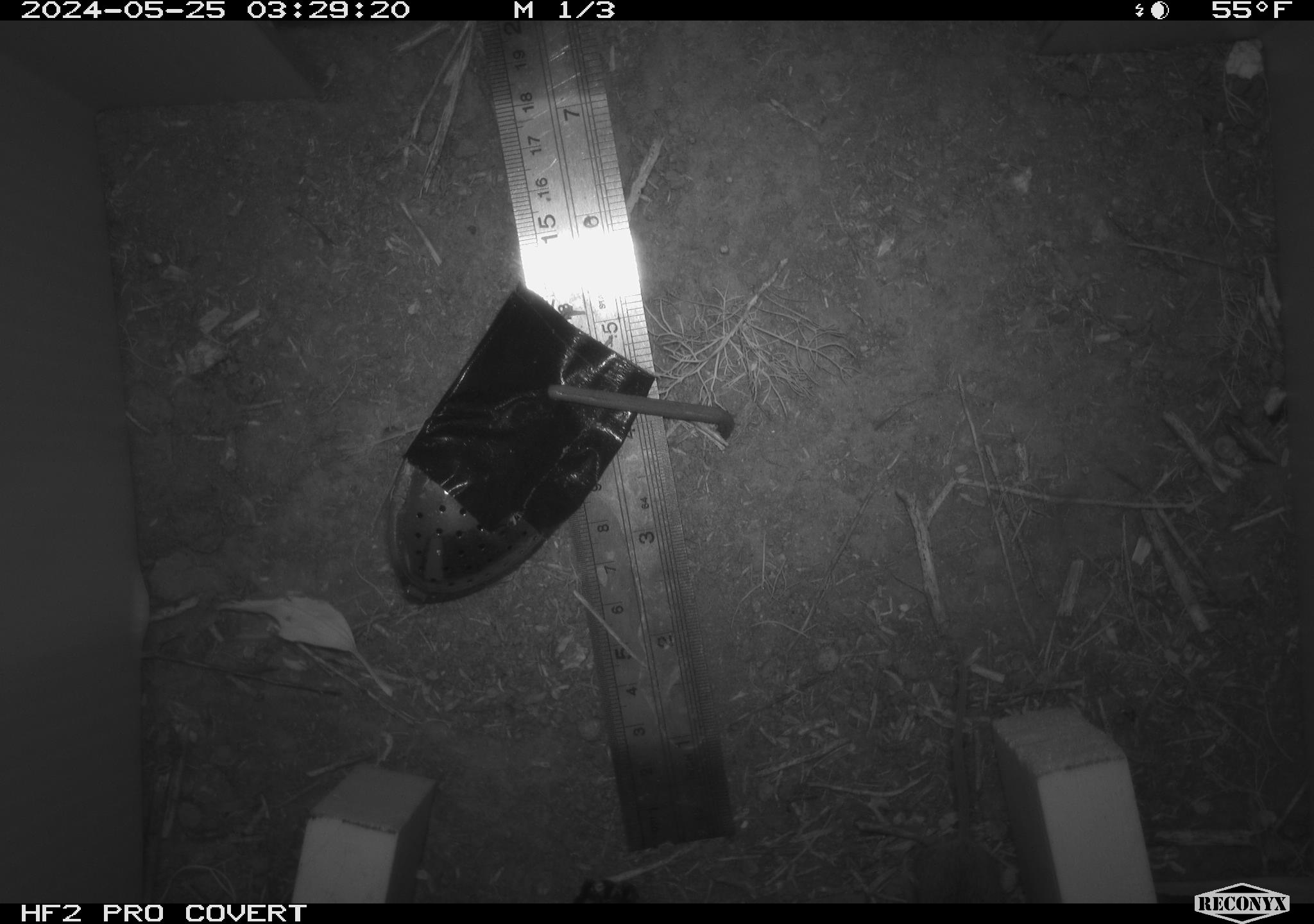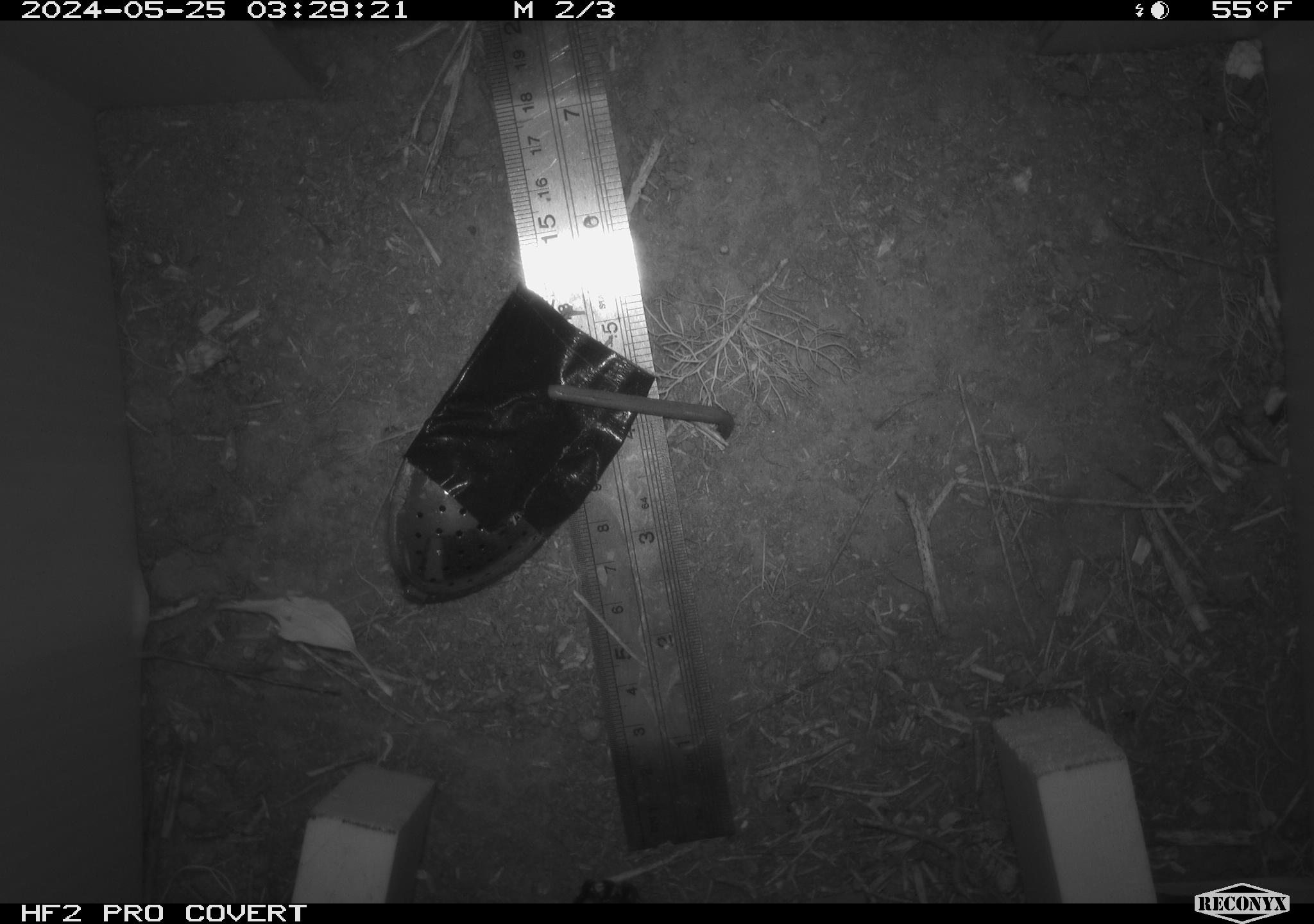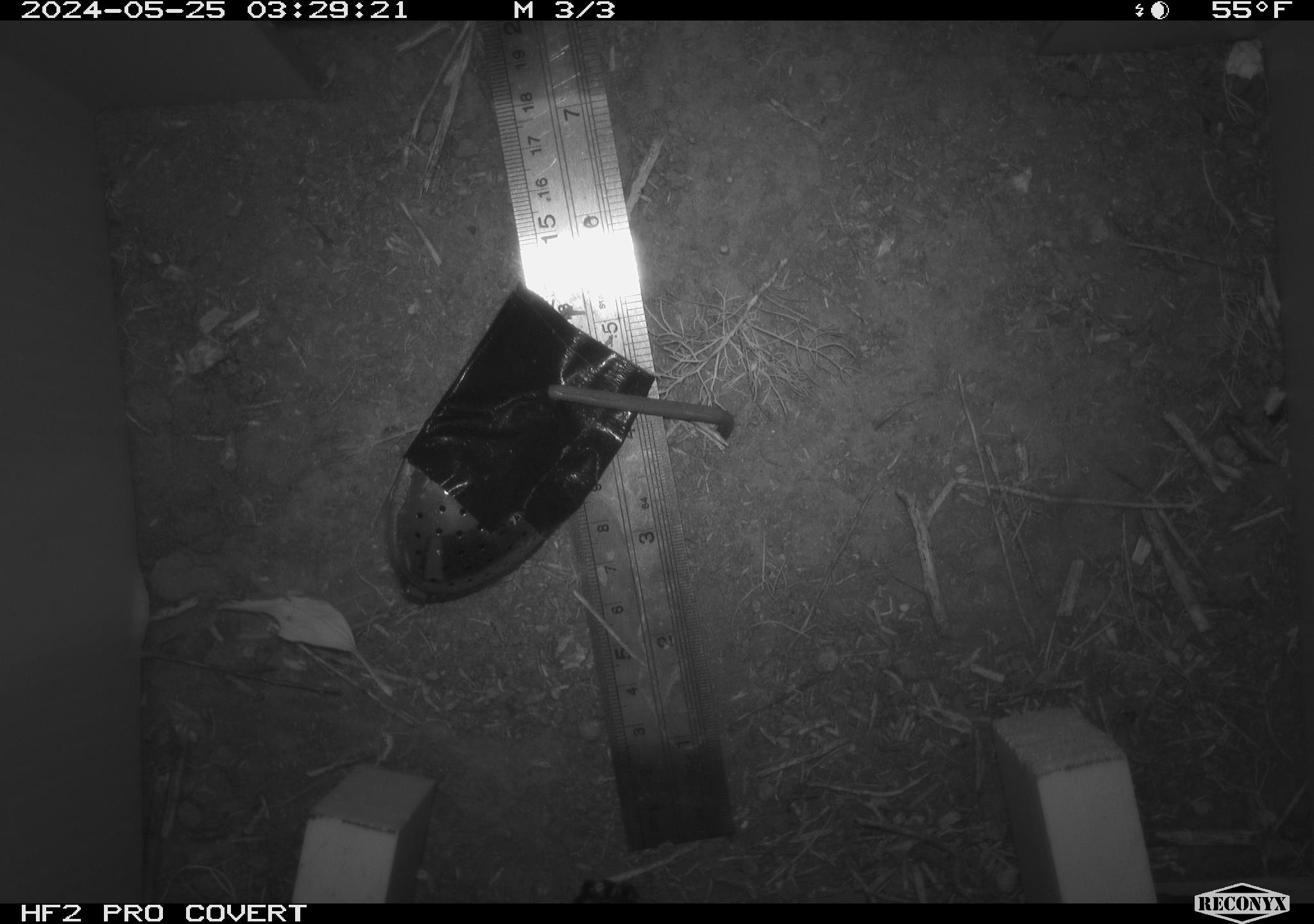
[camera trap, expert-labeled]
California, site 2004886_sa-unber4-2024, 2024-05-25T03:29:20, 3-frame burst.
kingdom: Animalia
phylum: Chordata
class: Mammalia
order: Rodentia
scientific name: Rodentia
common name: mouse species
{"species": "mouse species (Rodentia)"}